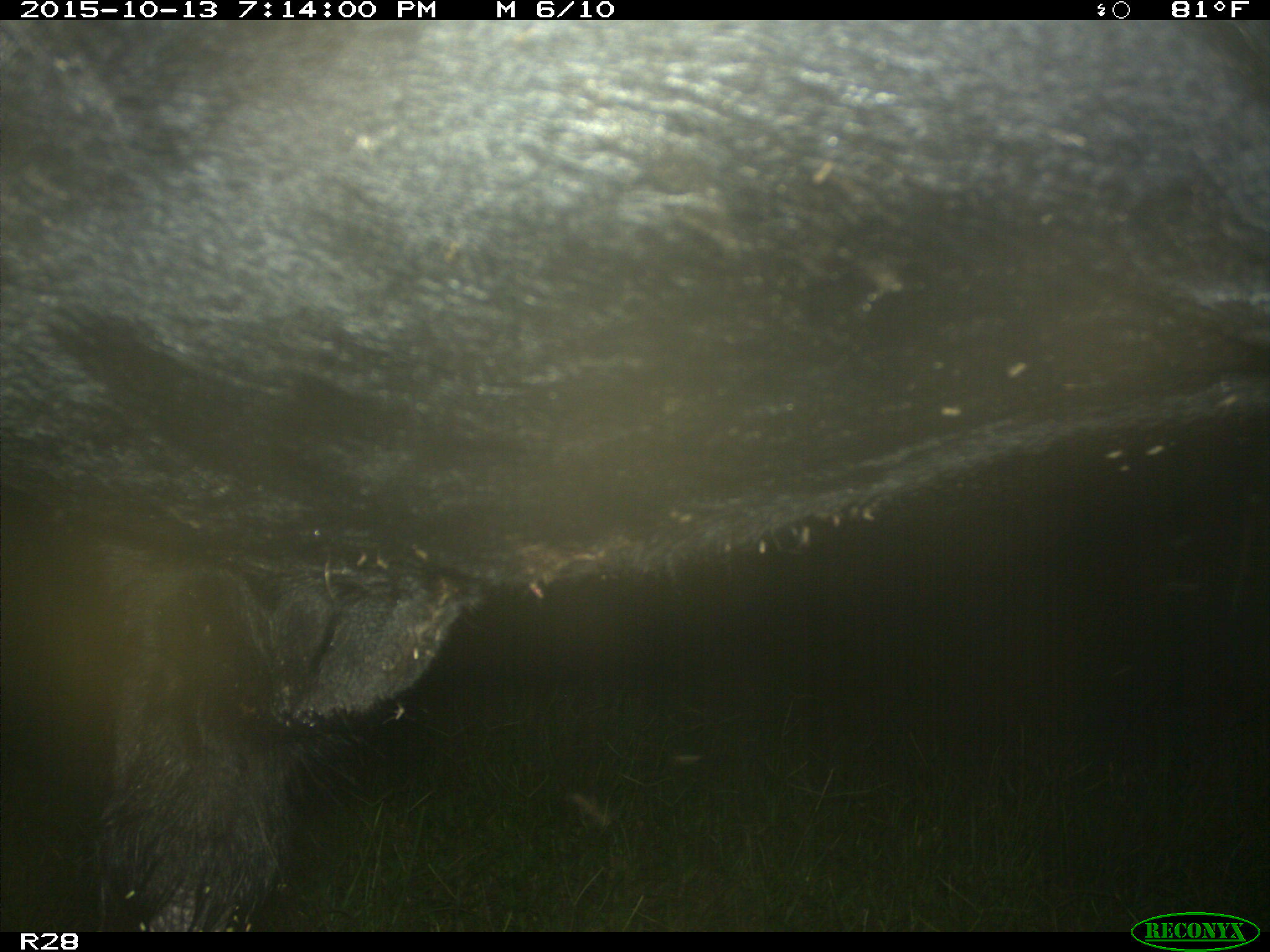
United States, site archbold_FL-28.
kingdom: Animalia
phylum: Chordata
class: Mammalia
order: Artiodactyla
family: Bovidae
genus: Bos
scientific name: Bos taurus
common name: domestic cow